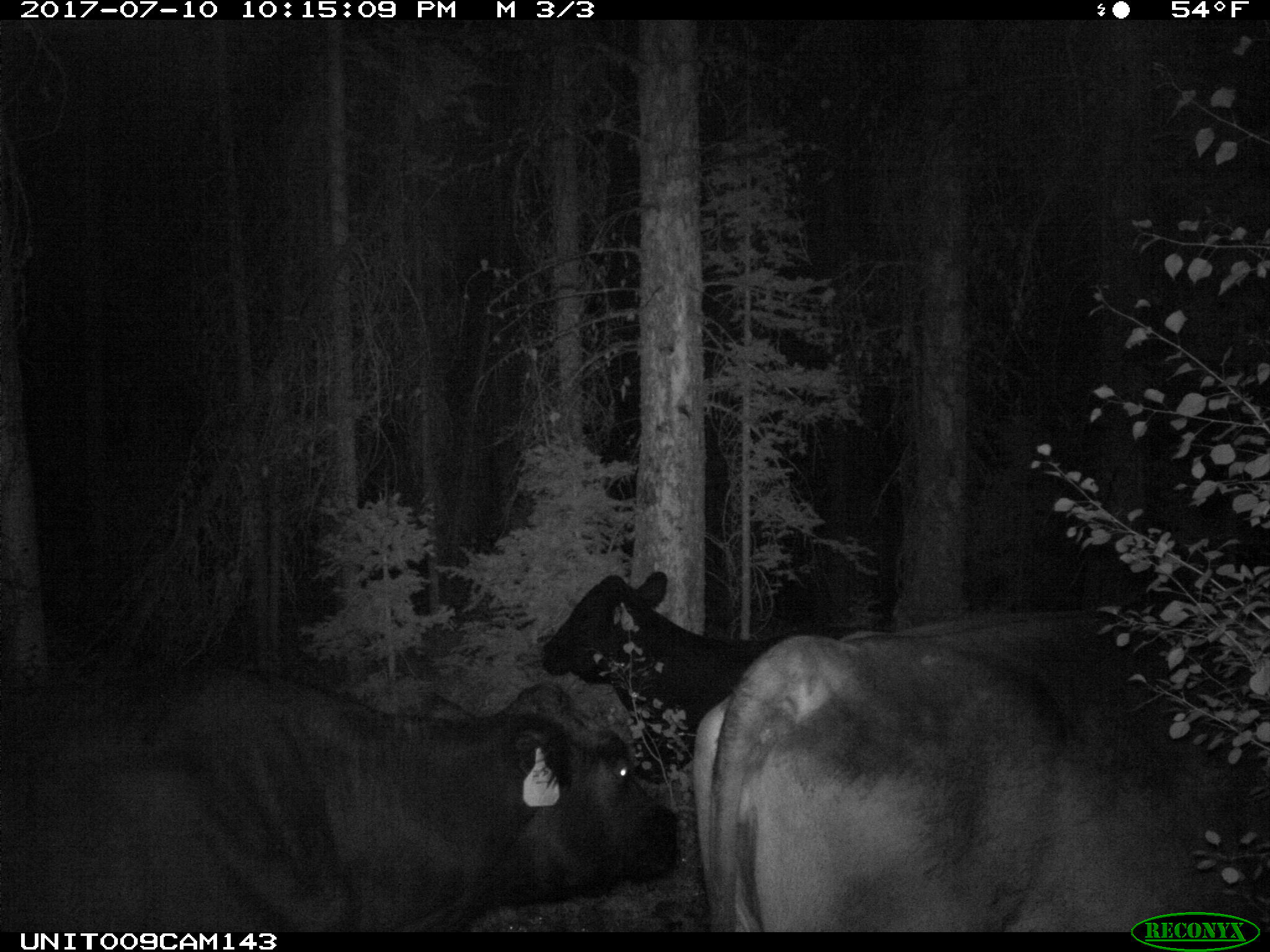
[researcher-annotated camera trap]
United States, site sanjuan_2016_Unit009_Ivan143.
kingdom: Animalia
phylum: Chordata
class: Mammalia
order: Artiodactyla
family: Bovidae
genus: Bos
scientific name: Bos taurus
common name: domestic cow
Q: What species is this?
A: Bos taurus (domestic cow).